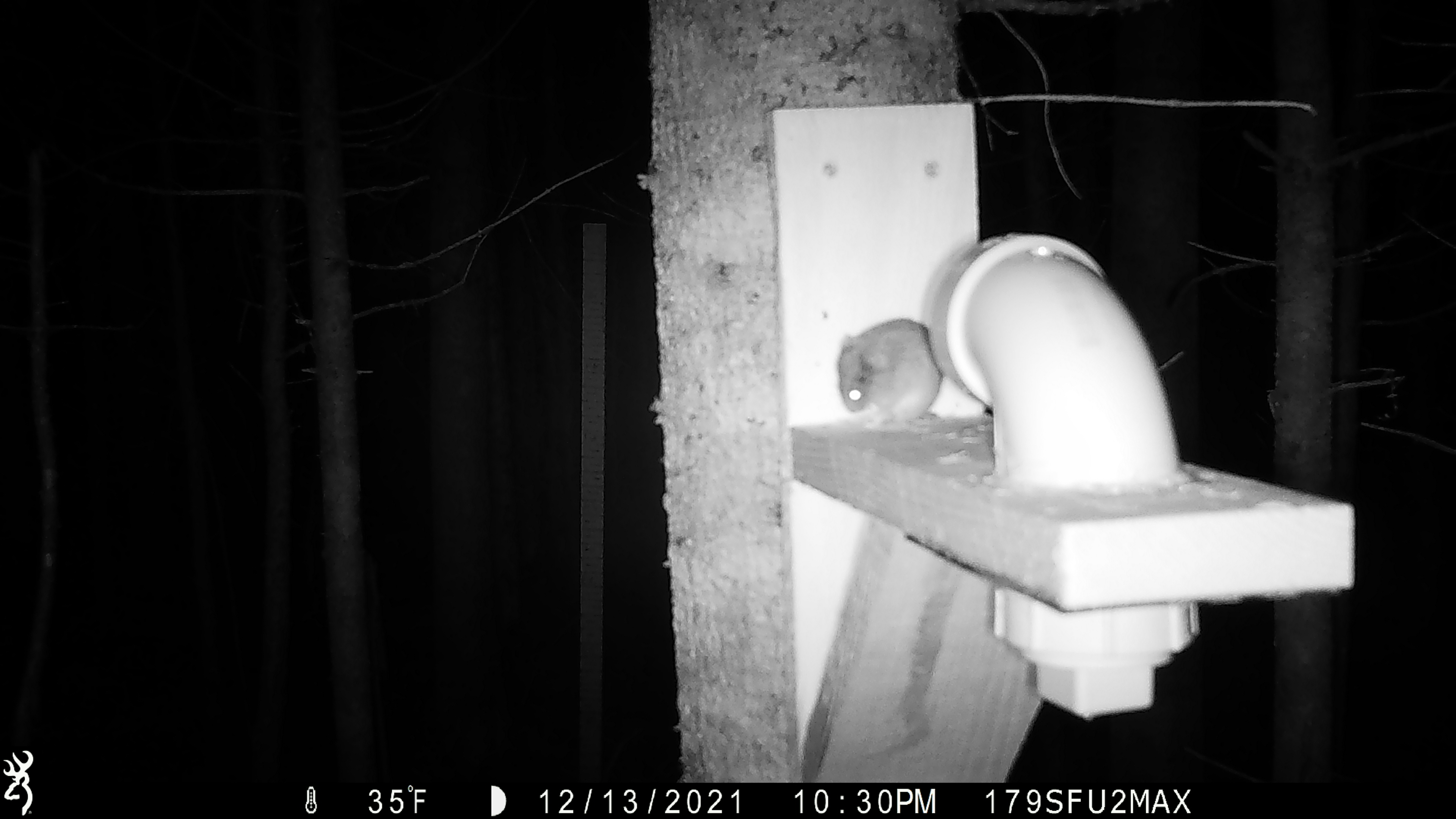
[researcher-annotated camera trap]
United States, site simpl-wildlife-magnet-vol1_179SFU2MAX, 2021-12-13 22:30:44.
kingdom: Animalia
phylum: Chordata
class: Mammalia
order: Rodentia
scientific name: Rodentia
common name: mouse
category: mouse sp.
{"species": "mouse sp. (mouse) (Rodentia)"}